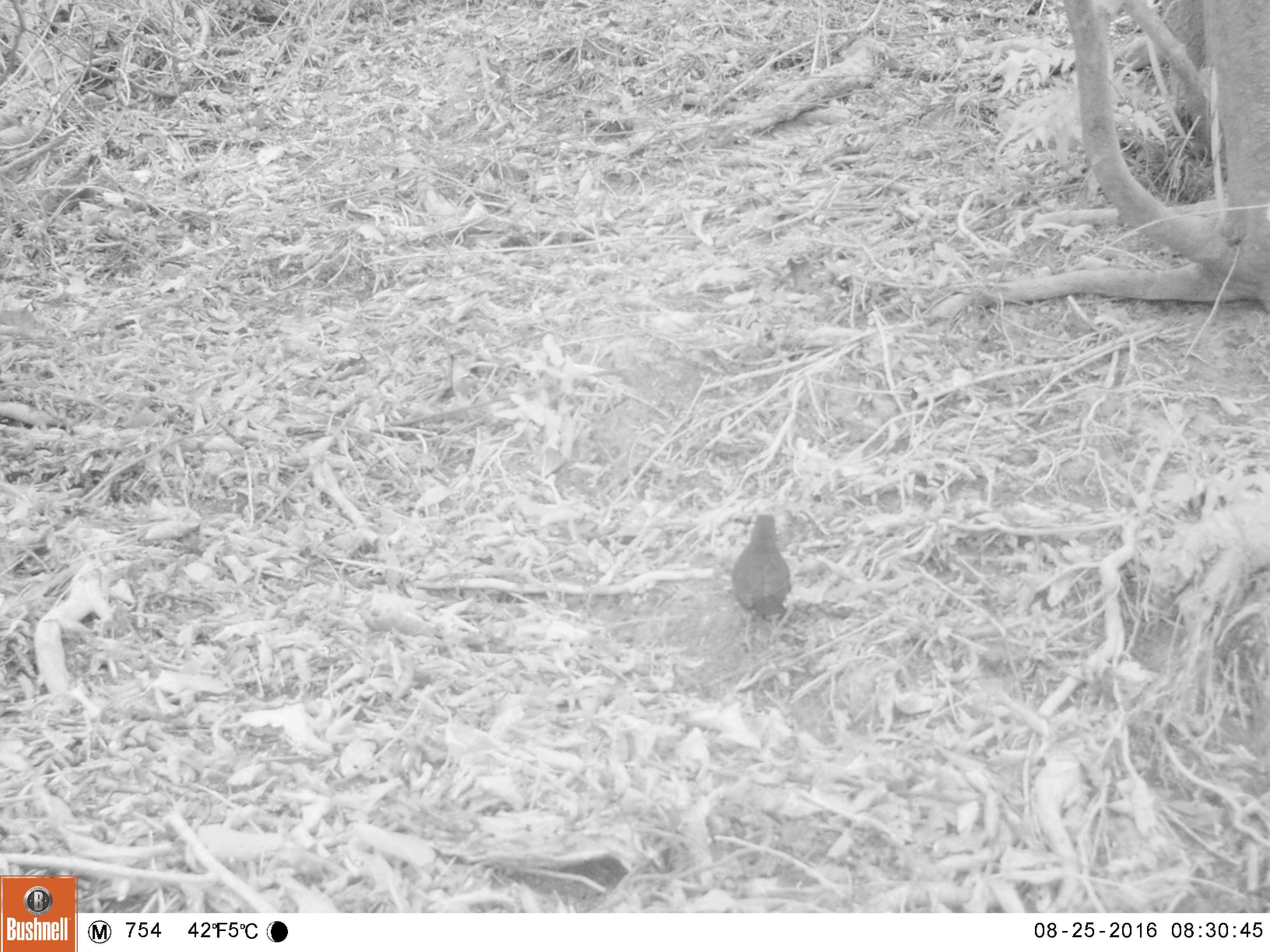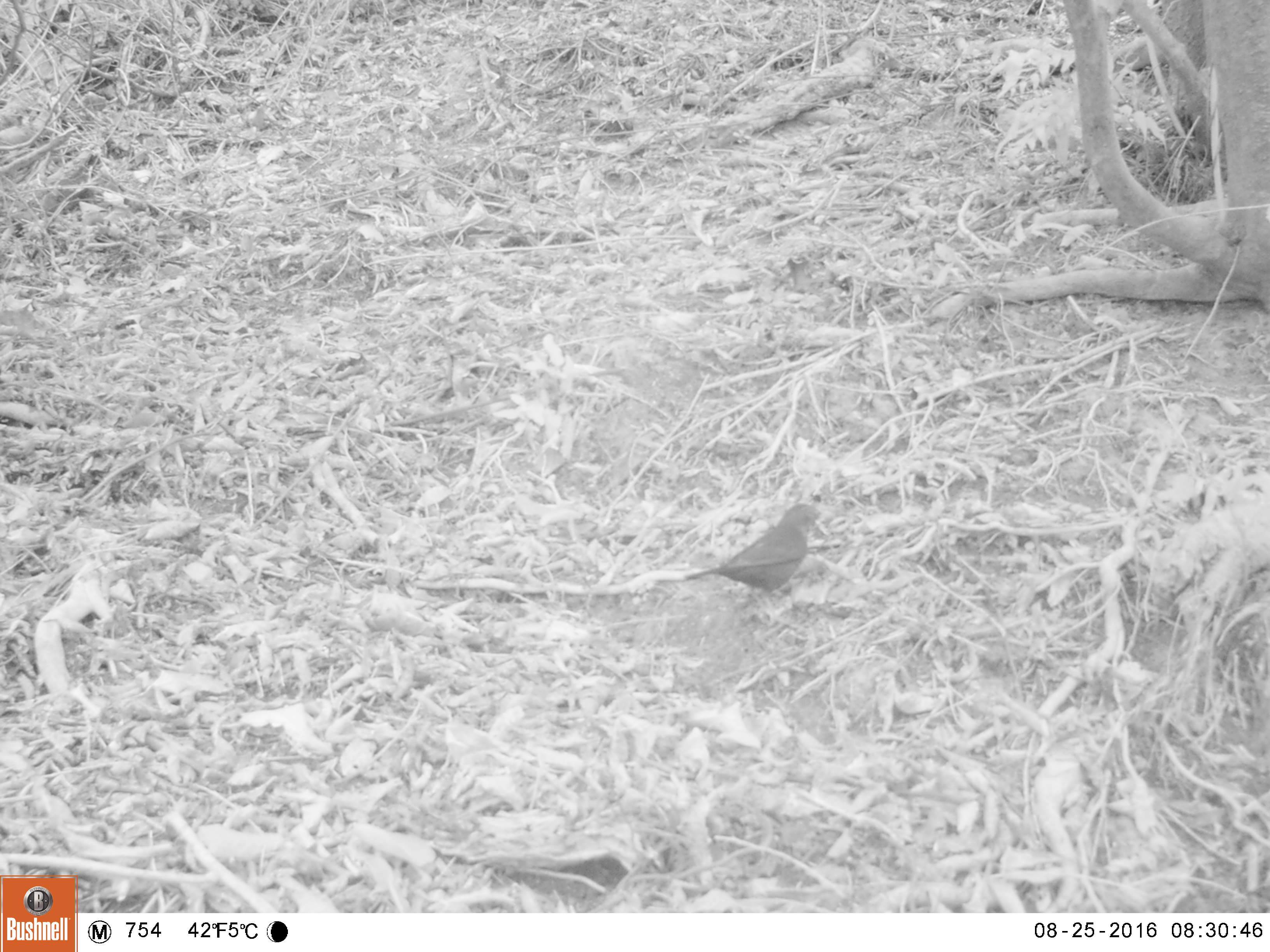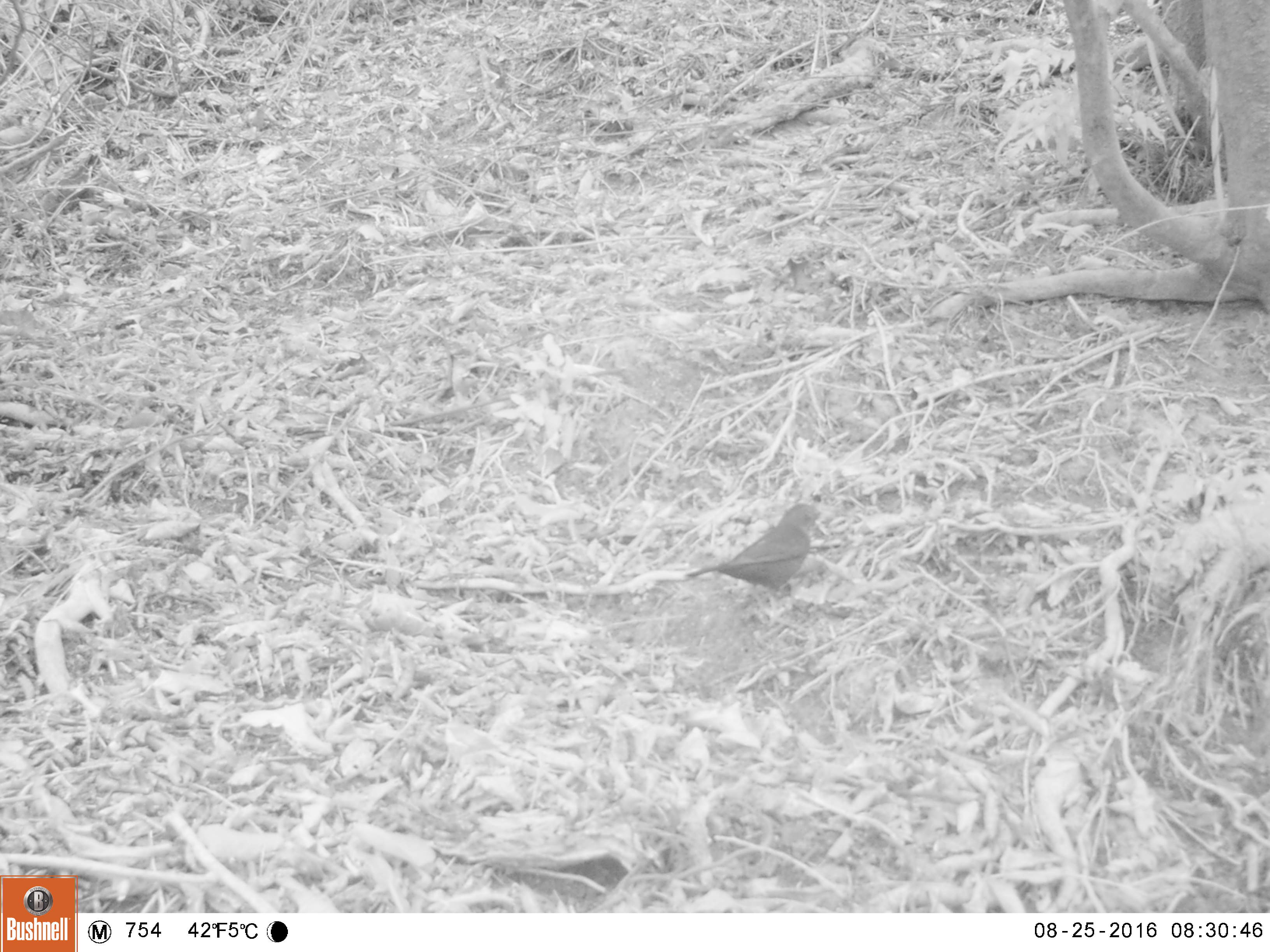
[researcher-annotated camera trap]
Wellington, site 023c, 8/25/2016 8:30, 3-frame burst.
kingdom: Animalia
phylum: Chordata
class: Aves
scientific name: Aves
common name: bird